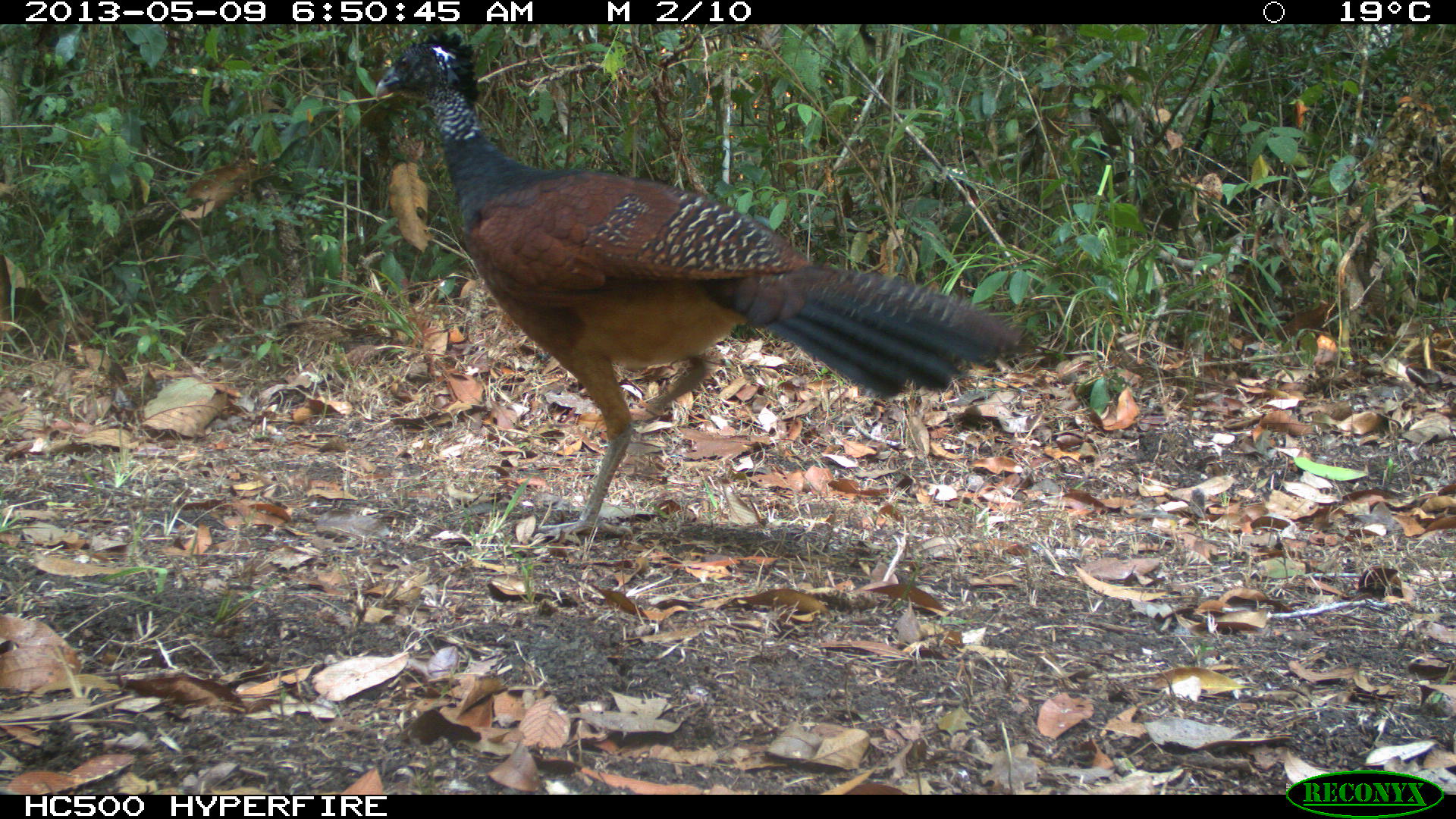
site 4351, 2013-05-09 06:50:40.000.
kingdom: Animalia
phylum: Chordata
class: Aves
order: Galliformes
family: Cracidae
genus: Crax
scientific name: Crax rubra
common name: great curassow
Crax rubra (great curassow), count 2.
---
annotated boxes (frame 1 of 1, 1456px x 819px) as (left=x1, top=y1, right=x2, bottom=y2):
crax rubra: (left=369, top=26, right=1030, bottom=539)